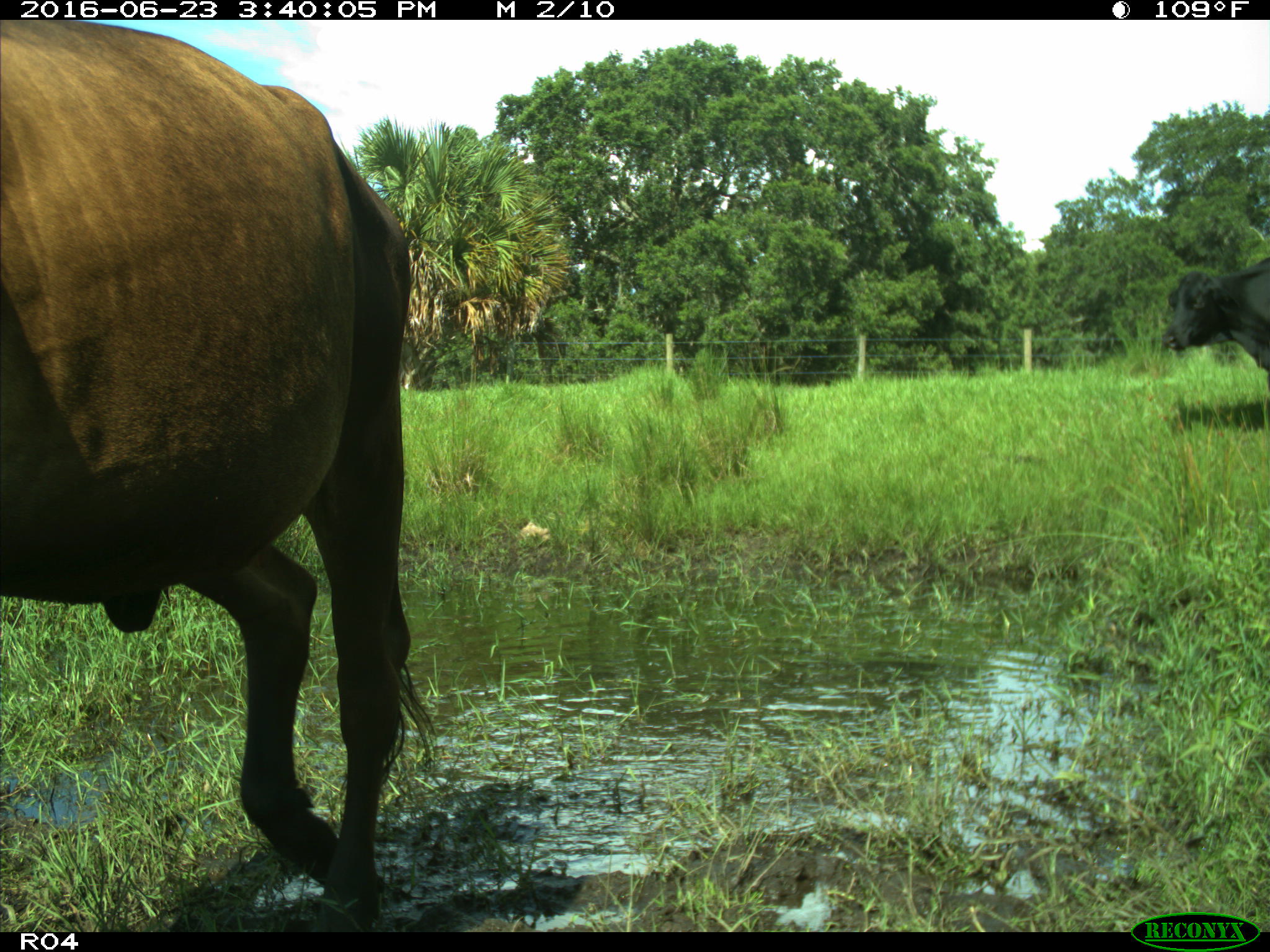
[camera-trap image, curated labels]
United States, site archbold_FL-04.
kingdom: Animalia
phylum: Chordata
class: Mammalia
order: Artiodactyla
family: Bovidae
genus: Bos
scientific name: Bos taurus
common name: domestic cow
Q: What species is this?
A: Bos taurus (domestic cow).